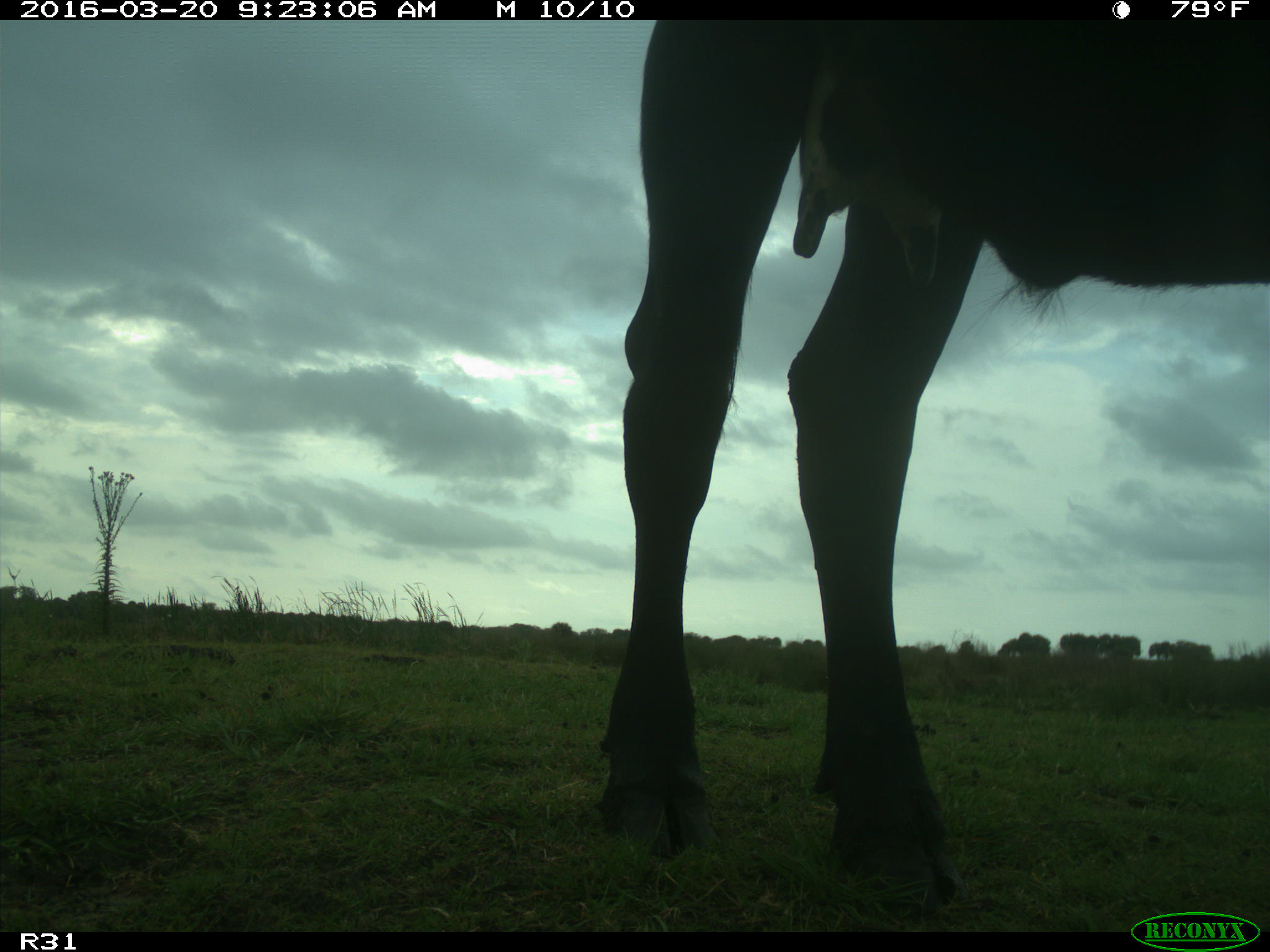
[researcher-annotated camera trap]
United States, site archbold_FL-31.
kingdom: Animalia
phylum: Chordata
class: Mammalia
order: Artiodactyla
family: Bovidae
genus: Bos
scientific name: Bos taurus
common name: domestic cow